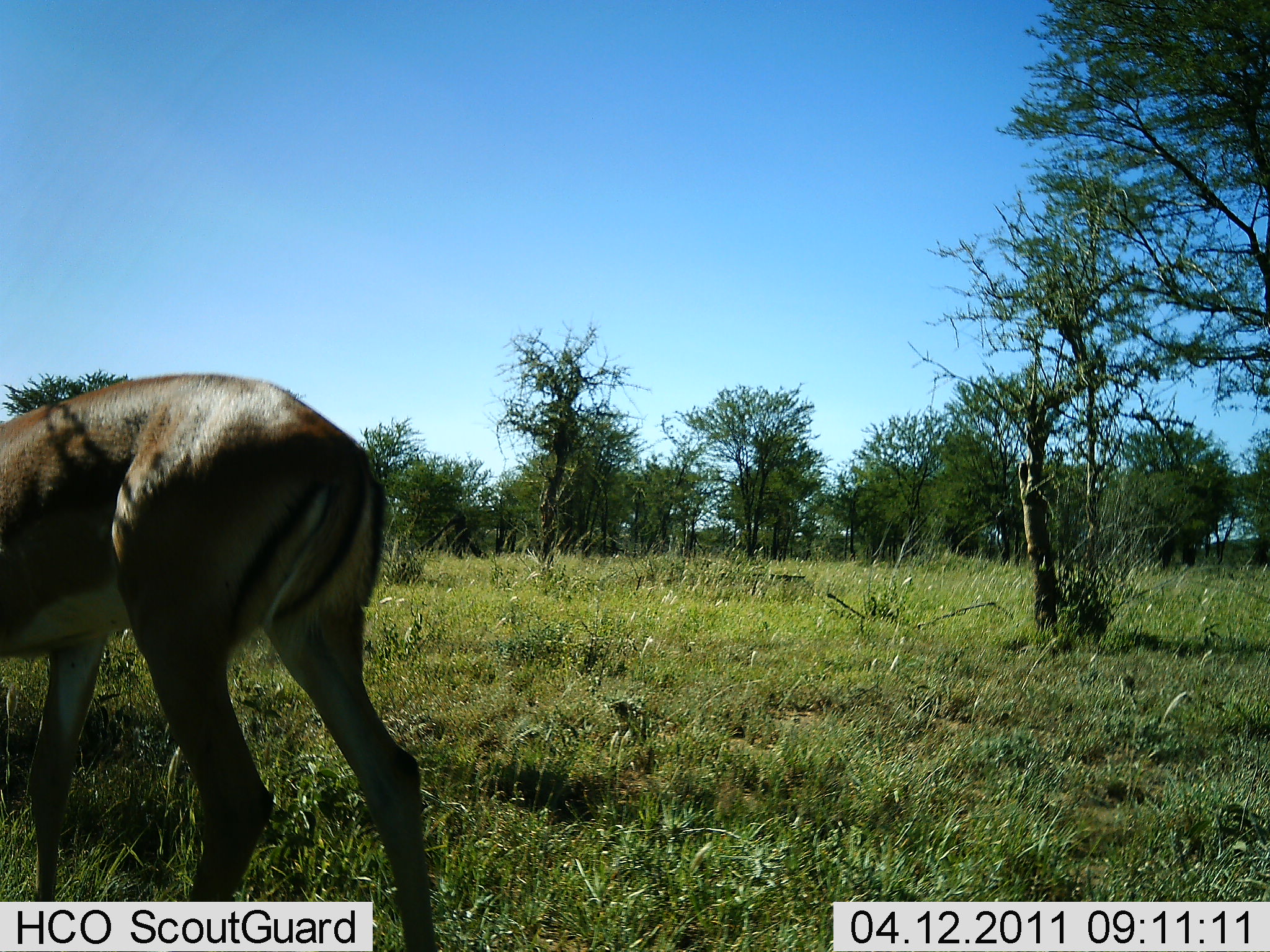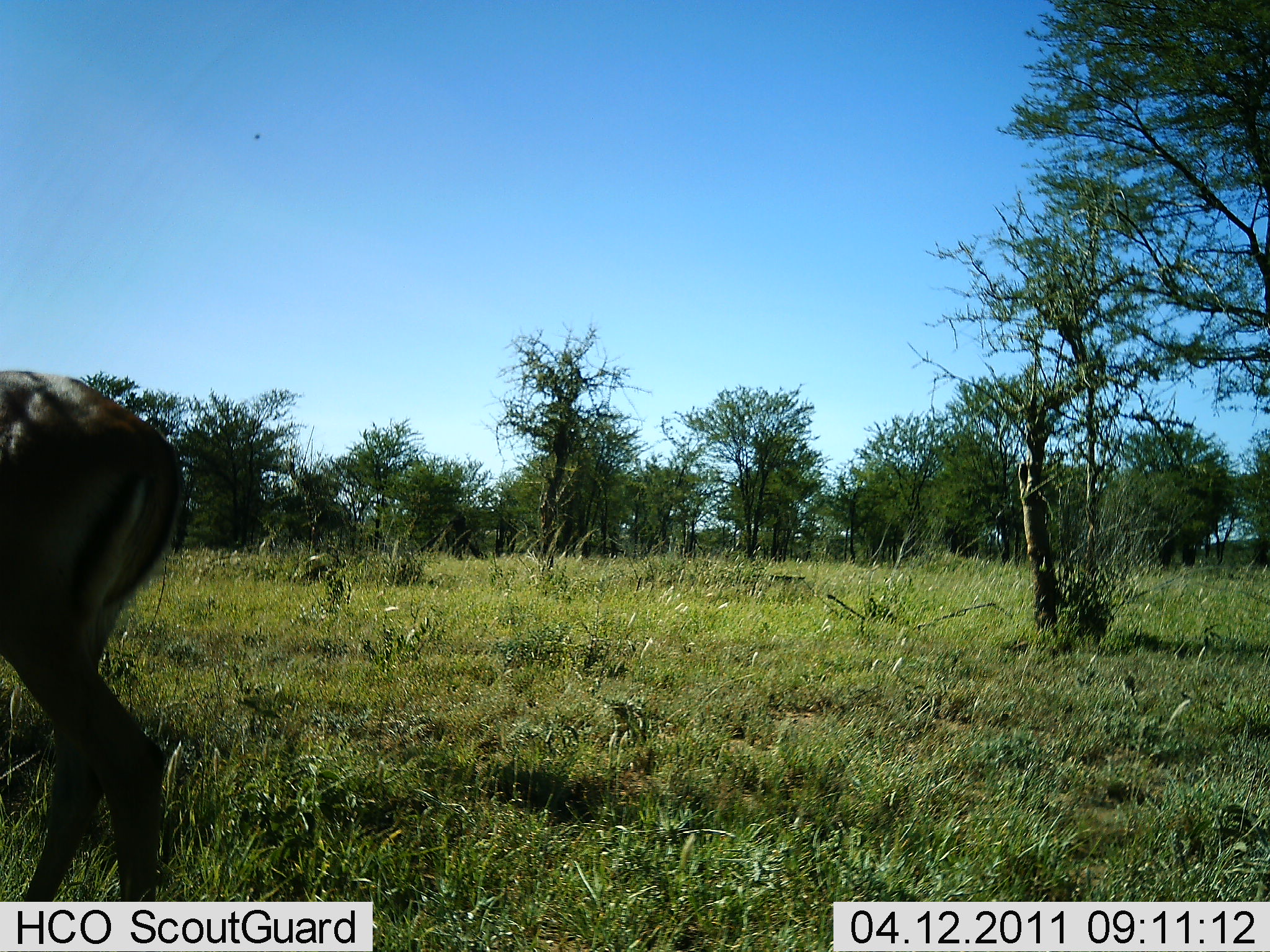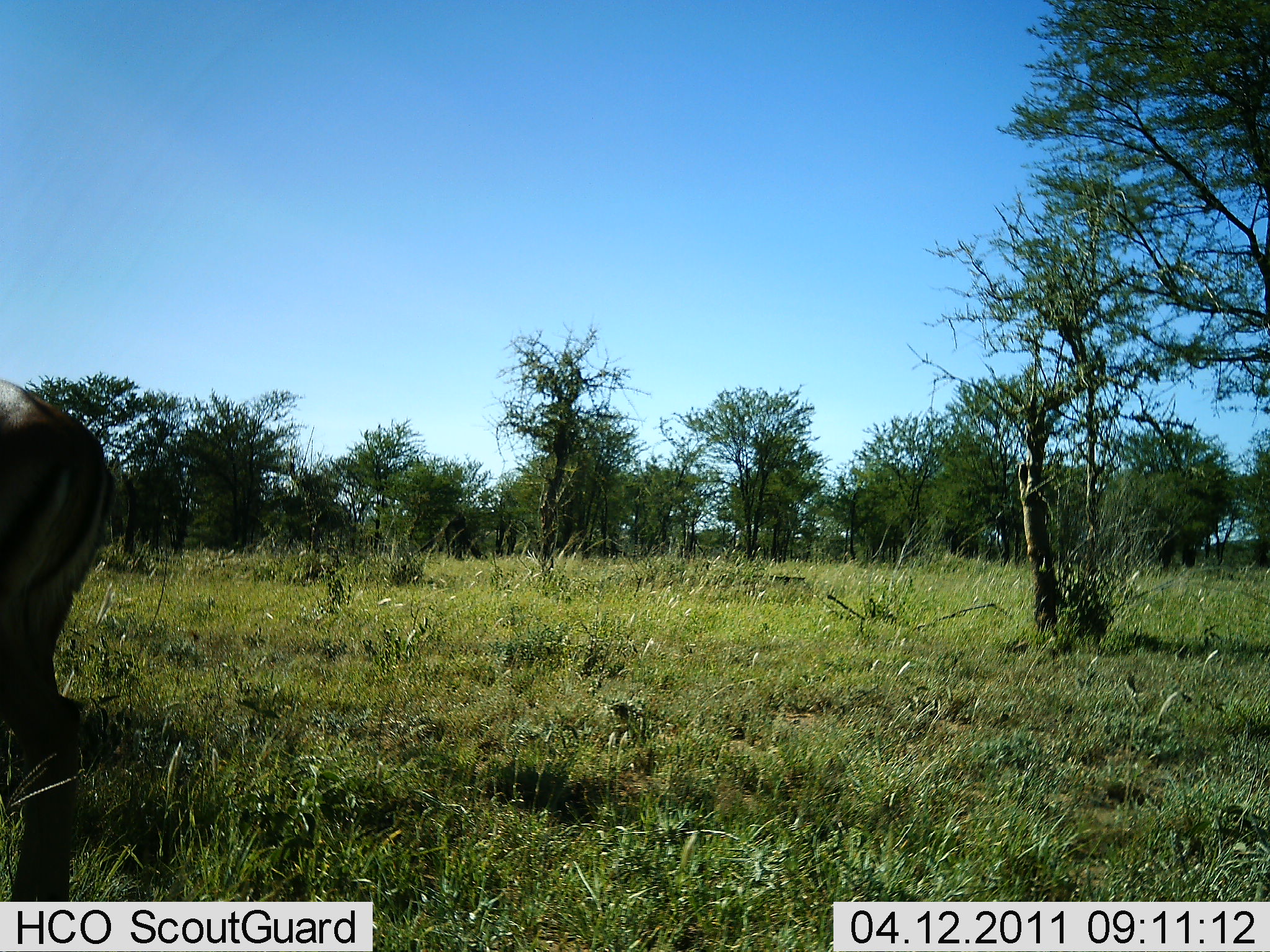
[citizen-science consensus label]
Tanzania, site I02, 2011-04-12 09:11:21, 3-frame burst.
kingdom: Animalia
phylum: Chordata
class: Mammalia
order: Artiodactyla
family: Bovidae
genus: Nanger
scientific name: Nanger granti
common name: grant's gazelle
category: gazellegrants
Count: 1.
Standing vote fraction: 17%.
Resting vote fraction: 0%.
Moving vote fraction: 67%.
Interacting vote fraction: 0%.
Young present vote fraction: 0%.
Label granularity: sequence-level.